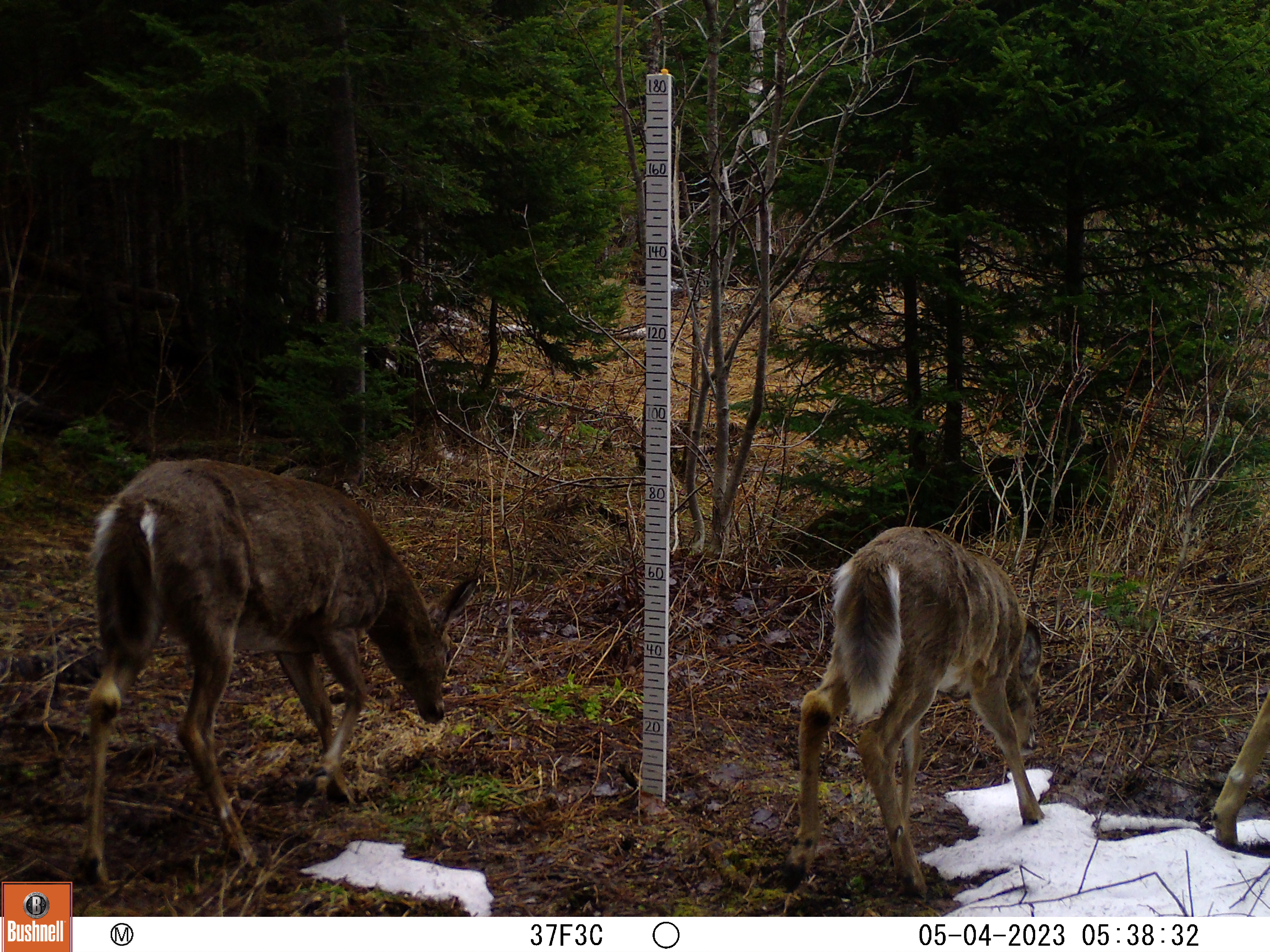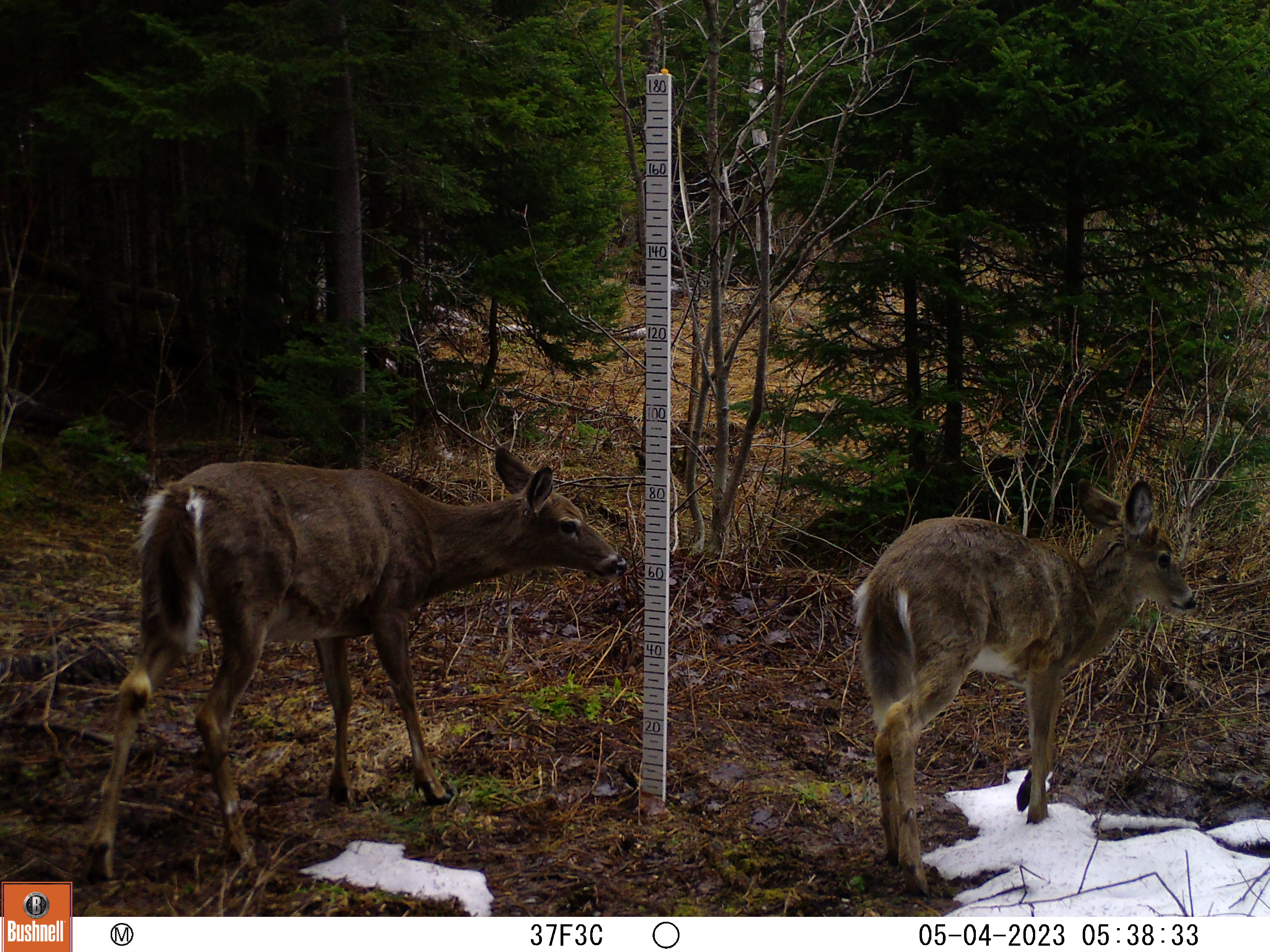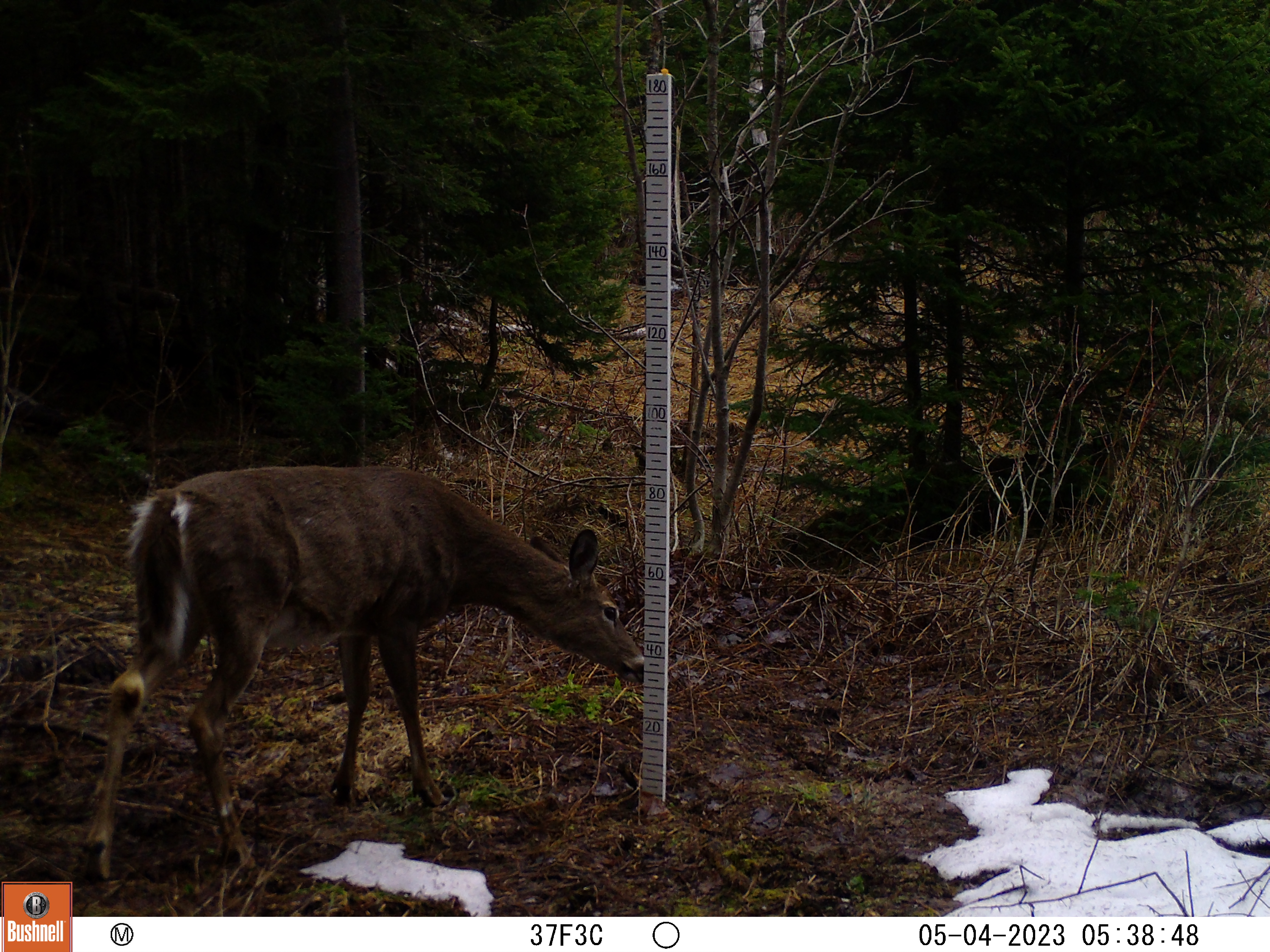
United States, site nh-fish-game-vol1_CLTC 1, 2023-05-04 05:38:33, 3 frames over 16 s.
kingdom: Animalia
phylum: Chordata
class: Mammalia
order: Artiodactyla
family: Cervidae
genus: Odocoileus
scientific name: Odocoileus virginianus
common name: white-tailed deer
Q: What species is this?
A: White-tailed deer (Odocoileus virginianus).